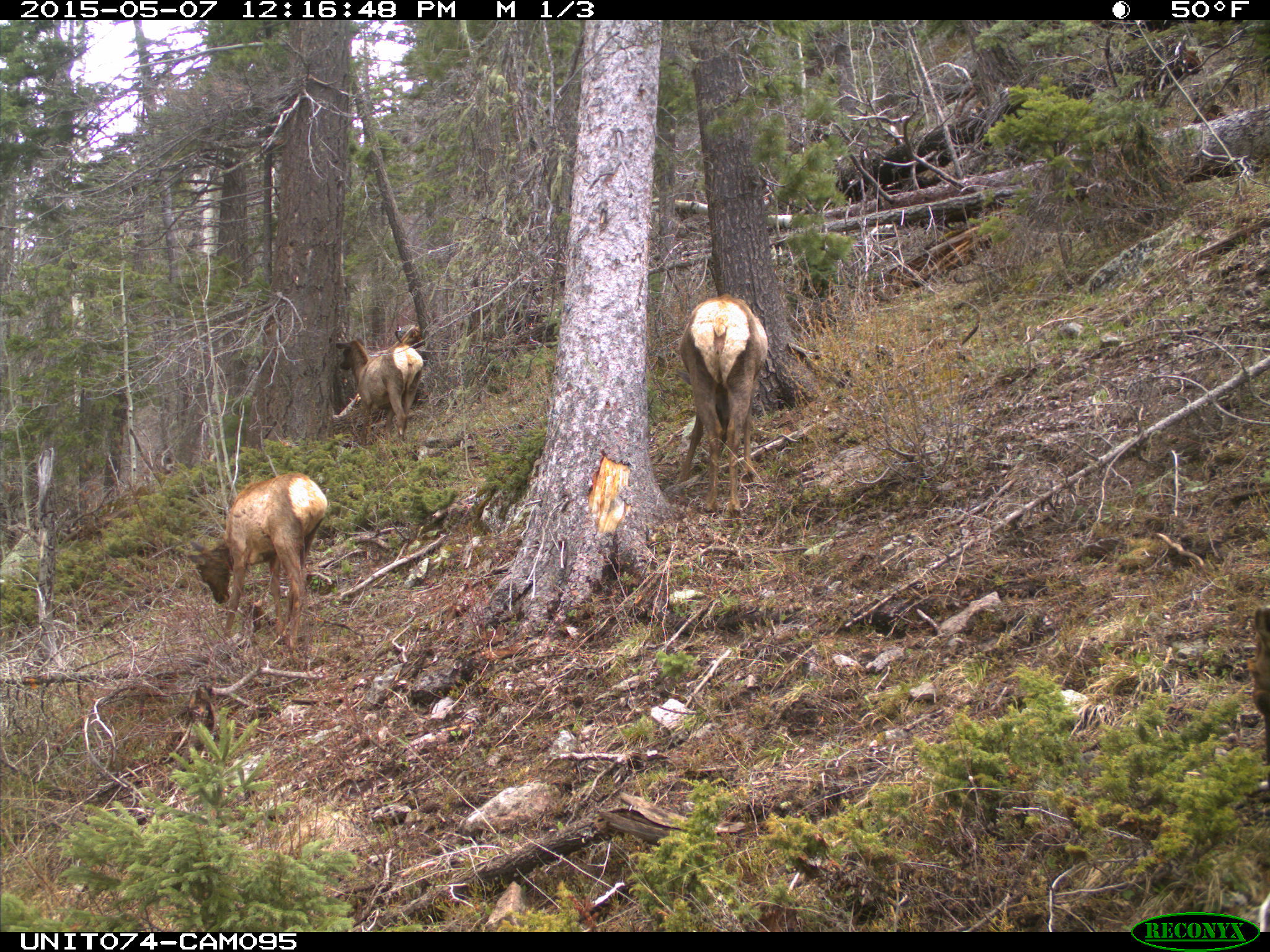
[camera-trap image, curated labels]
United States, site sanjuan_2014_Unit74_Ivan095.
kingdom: Animalia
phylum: Chordata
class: Mammalia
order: Artiodactyla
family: Cervidae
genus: Cervus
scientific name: Cervus elaphus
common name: red deer